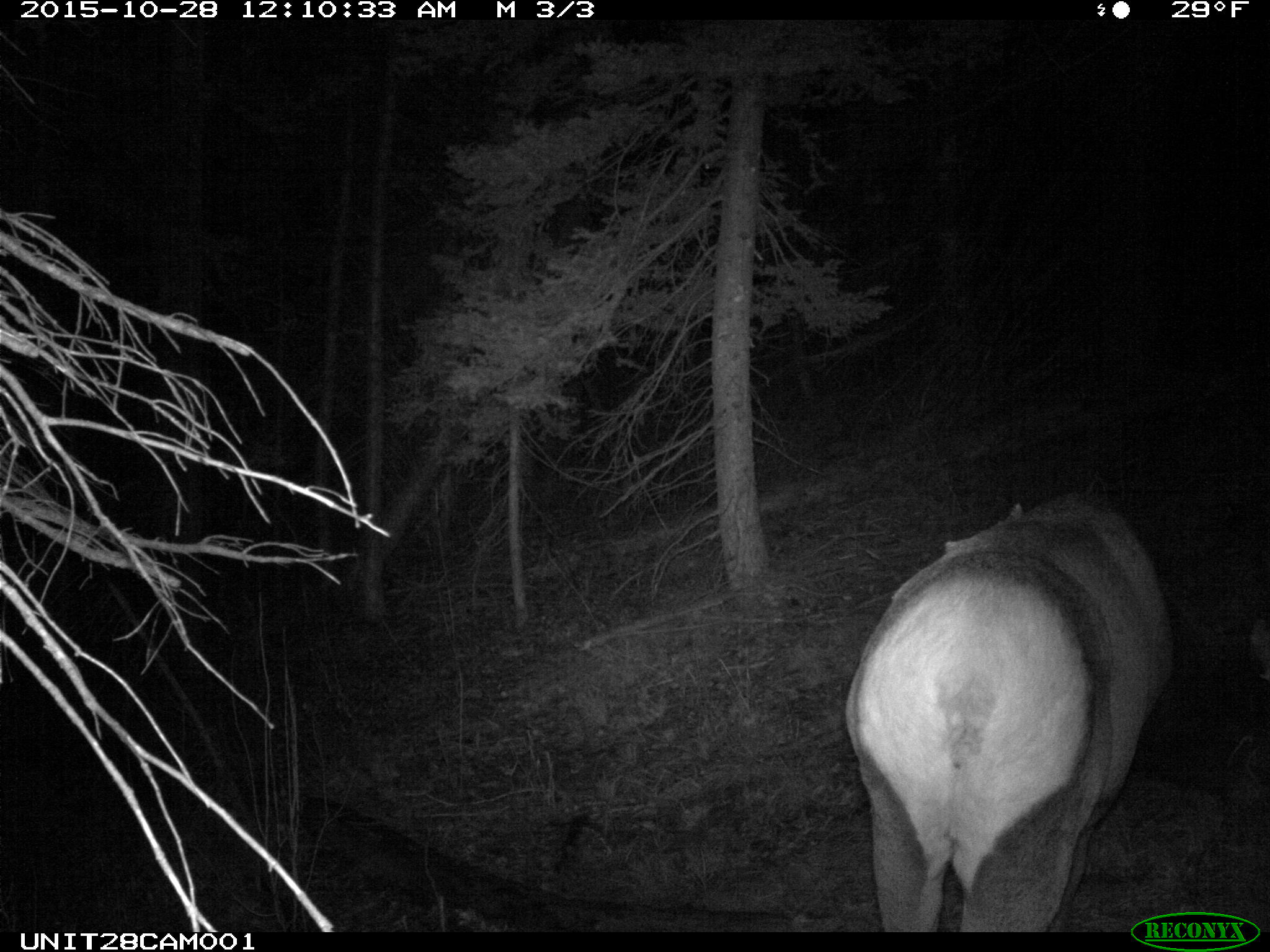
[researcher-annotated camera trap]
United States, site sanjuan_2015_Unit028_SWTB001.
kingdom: Animalia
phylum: Chordata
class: Mammalia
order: Artiodactyla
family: Cervidae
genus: Cervus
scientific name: Cervus elaphus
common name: red deer